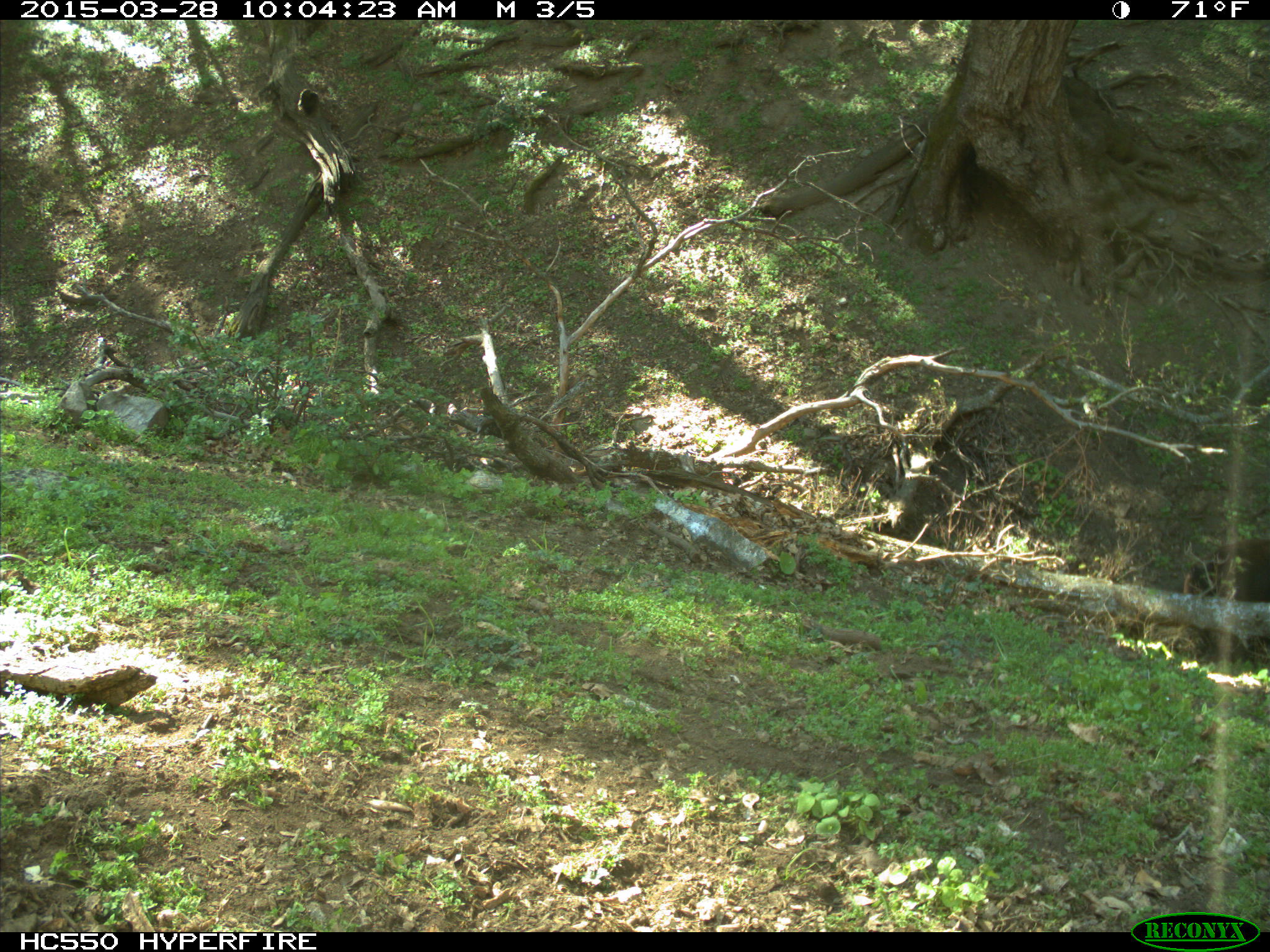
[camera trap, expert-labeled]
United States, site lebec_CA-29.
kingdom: Animalia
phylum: Chordata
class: Mammalia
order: Artiodactyla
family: Bovidae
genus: Bos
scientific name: Bos taurus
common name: domestic cow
Bos taurus (domestic cow).